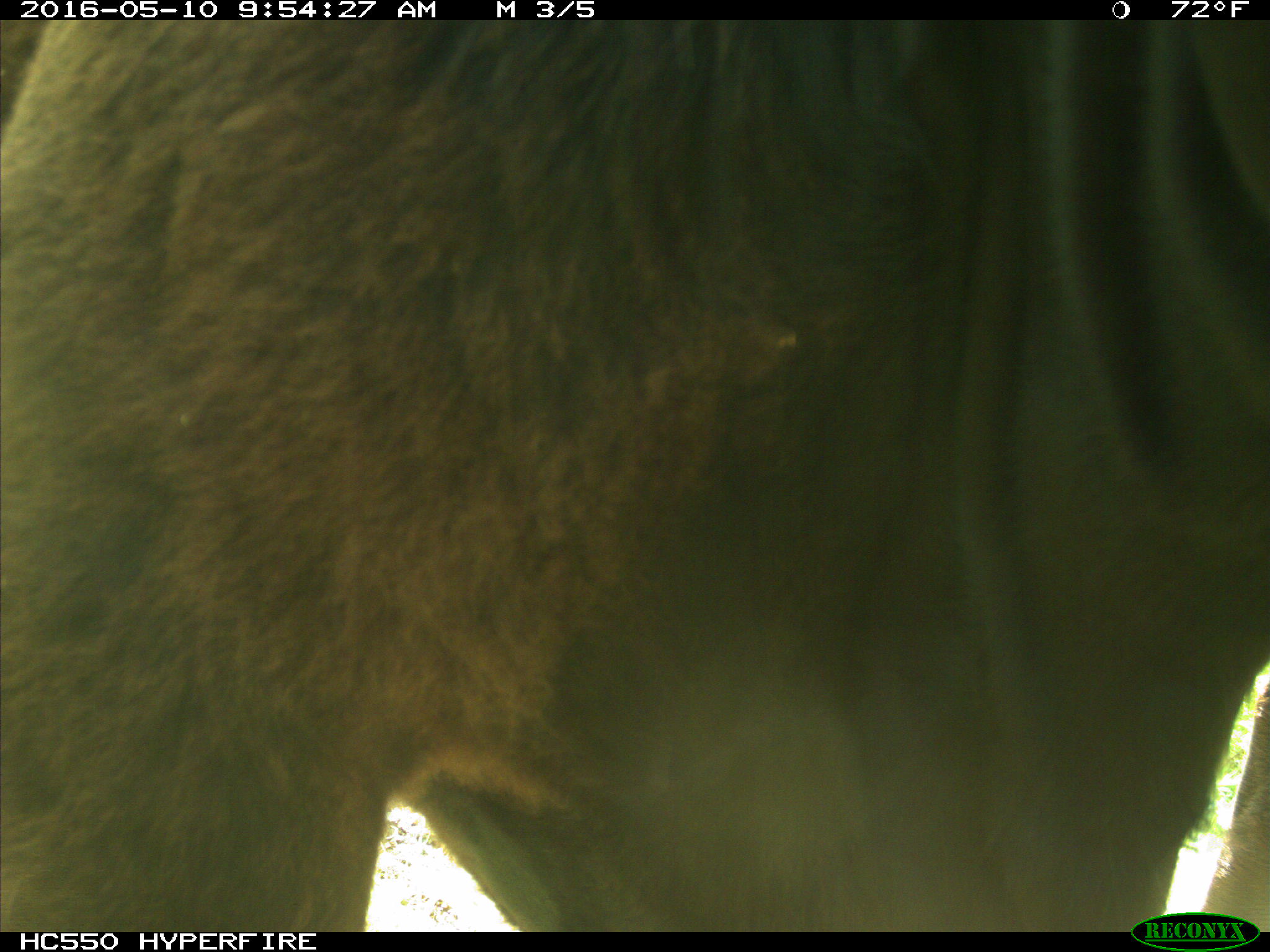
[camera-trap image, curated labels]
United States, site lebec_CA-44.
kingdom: Animalia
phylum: Chordata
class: Mammalia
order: Artiodactyla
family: Bovidae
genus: Bos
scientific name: Bos taurus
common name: domestic cow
Bos taurus (domestic cow).